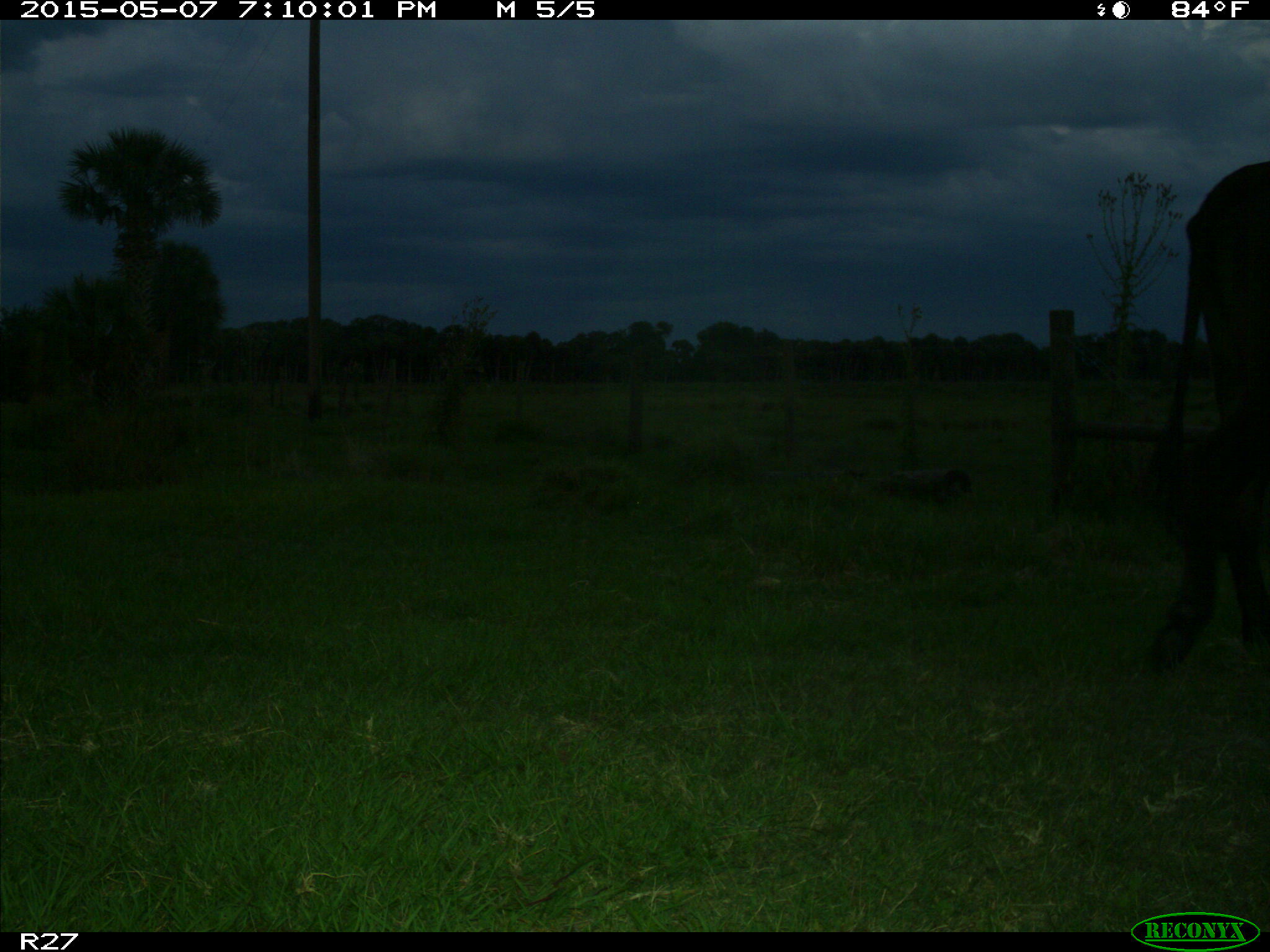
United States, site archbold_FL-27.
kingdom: Animalia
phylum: Chordata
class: Mammalia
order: Artiodactyla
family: Bovidae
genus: Bos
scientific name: Bos taurus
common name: domestic cow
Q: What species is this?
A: Bos taurus (domestic cow).